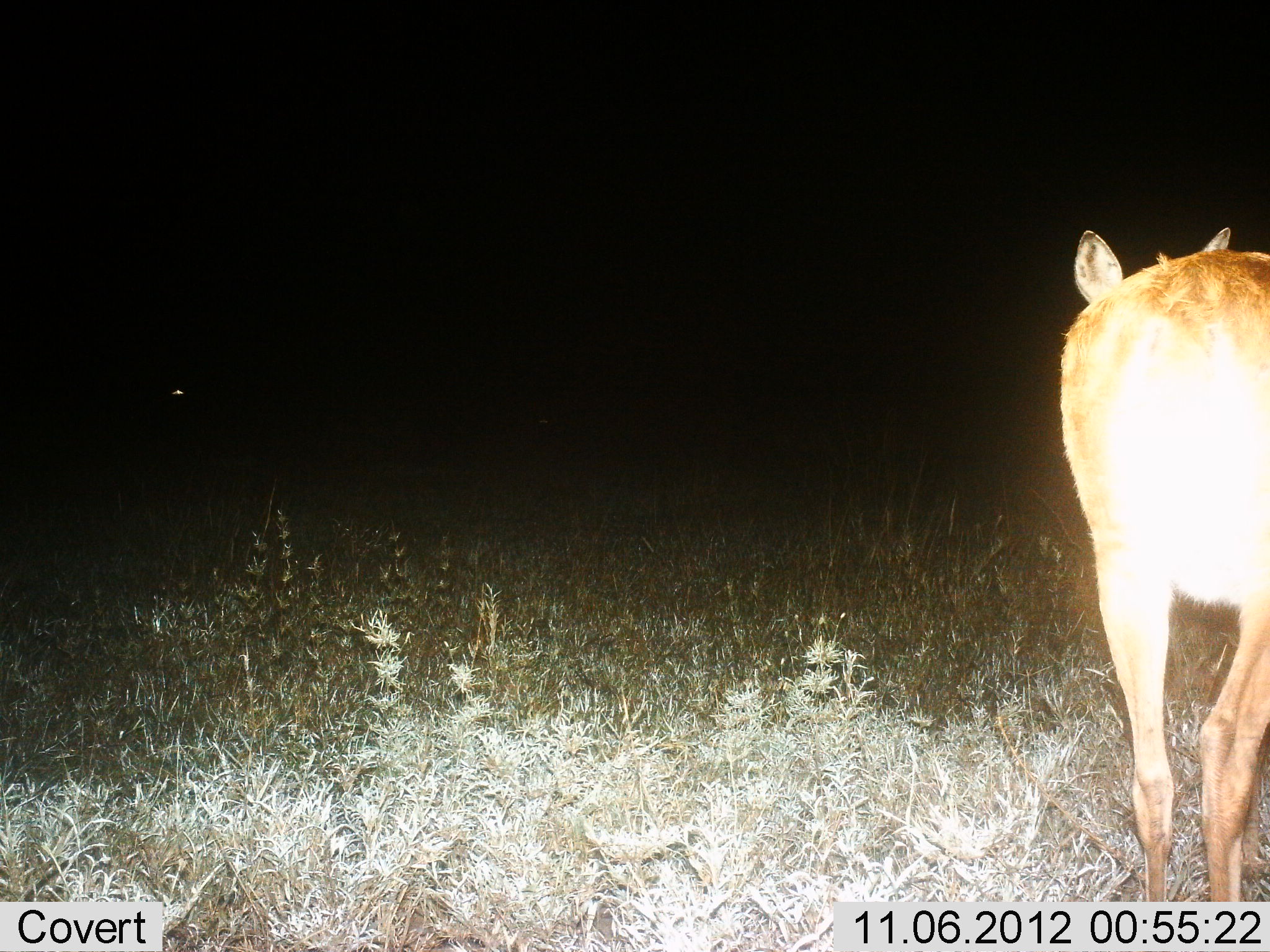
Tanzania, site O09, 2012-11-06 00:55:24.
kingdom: Animalia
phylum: Chordata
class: Mammalia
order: Artiodactyla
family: Bovidae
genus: Redunca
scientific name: Redunca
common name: reedbuck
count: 1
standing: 70%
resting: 0%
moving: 30%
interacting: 0%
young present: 0%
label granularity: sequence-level